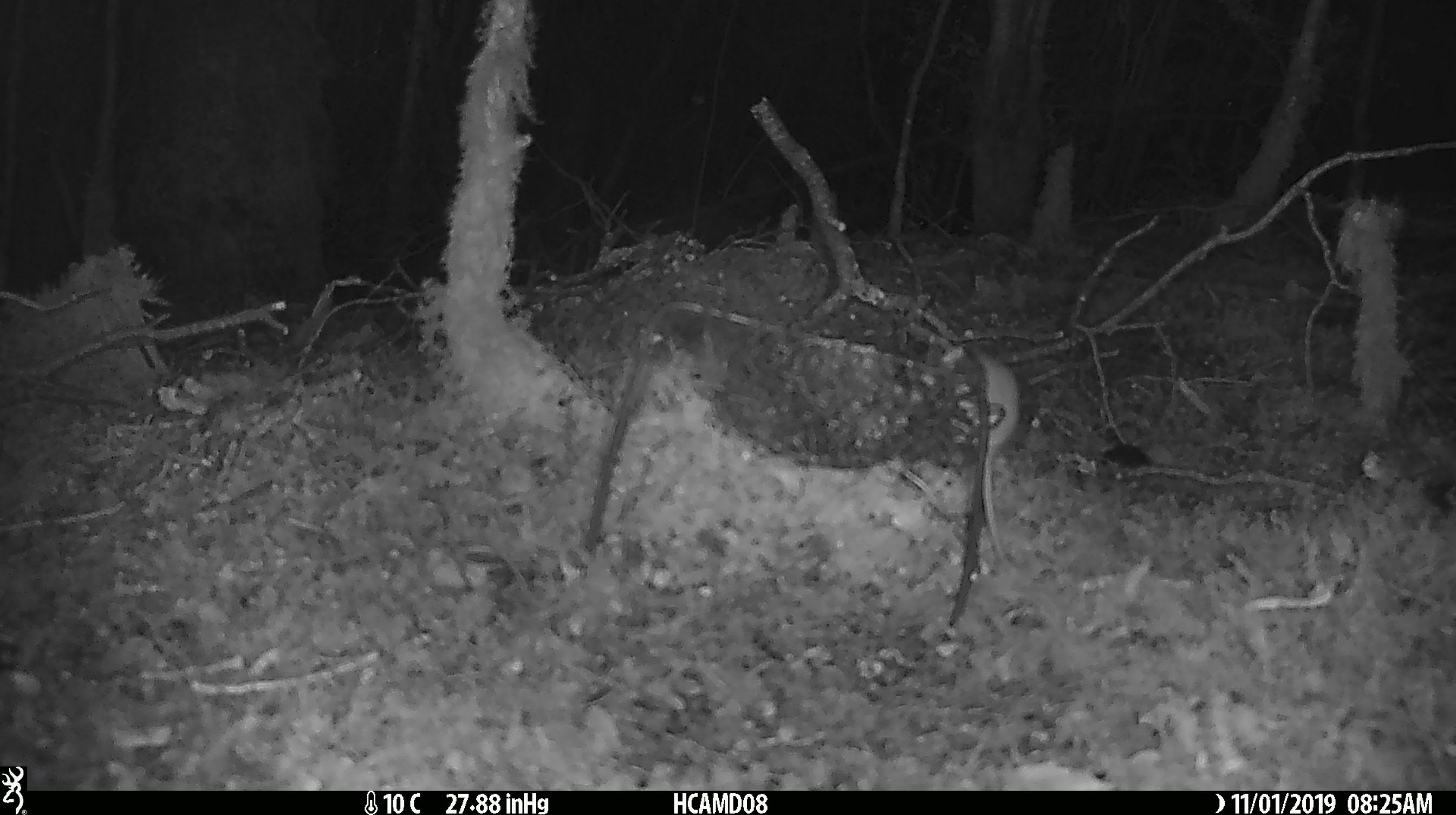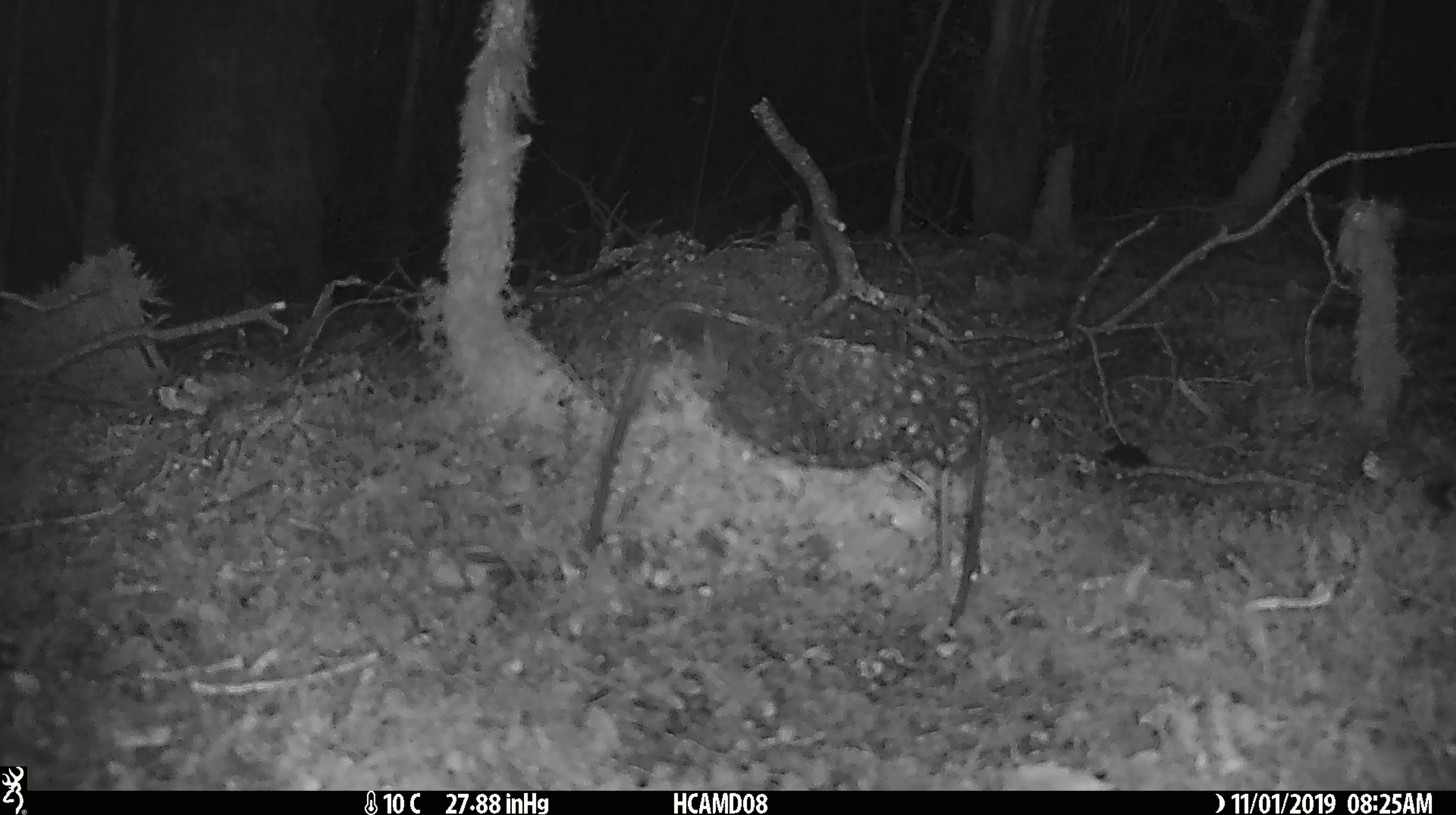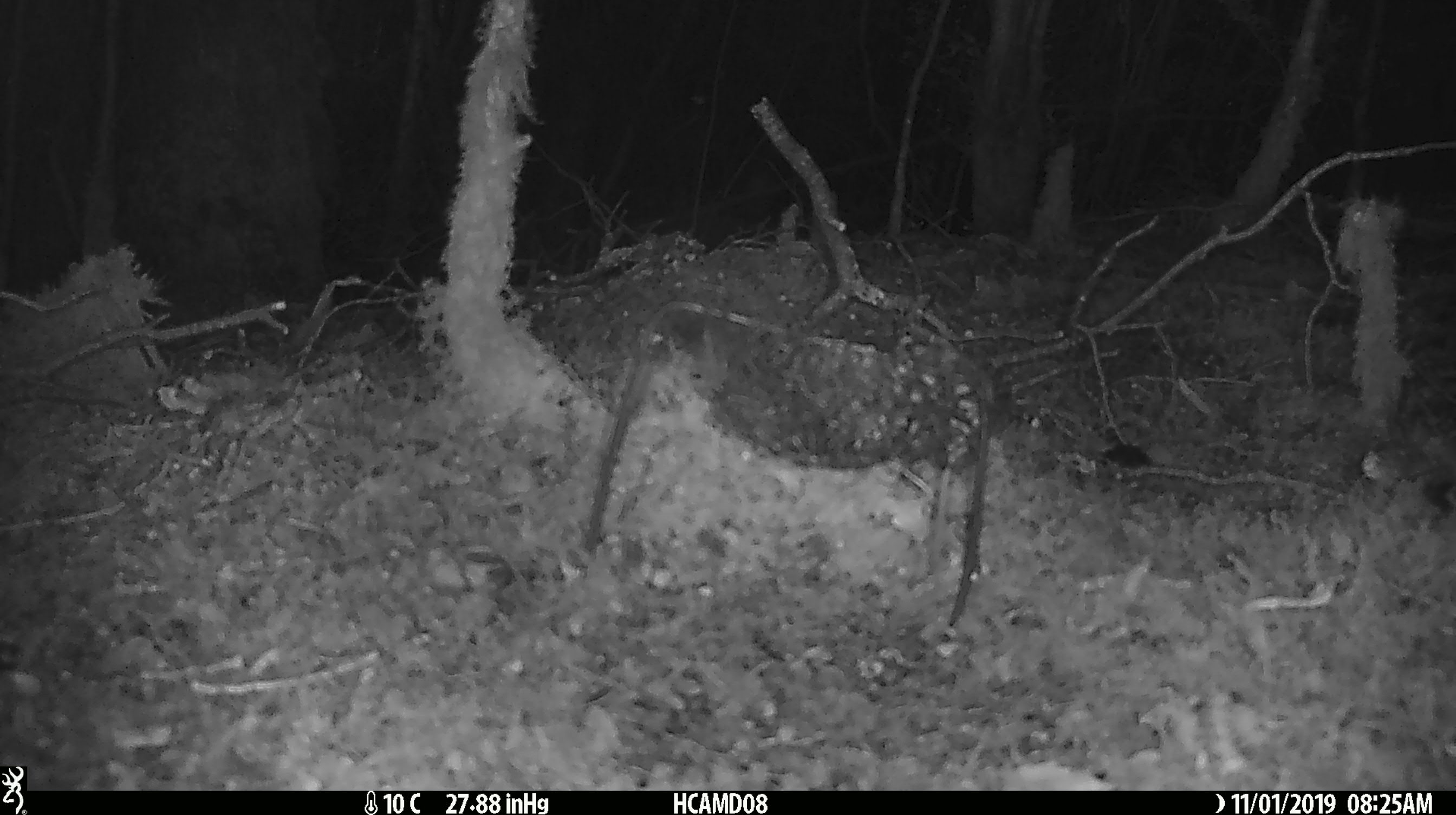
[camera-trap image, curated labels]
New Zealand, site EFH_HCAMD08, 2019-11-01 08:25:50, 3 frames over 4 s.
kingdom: Animalia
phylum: Chordata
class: Mammalia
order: Rodentia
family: Muridae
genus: Mus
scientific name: Mus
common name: mouse